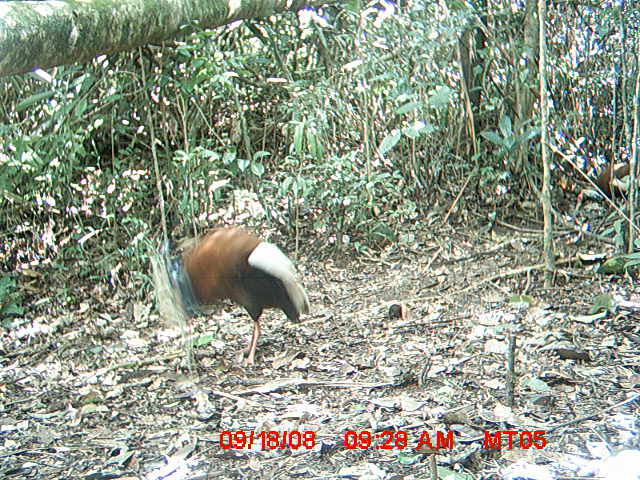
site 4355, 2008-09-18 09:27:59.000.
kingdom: Animalia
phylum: Chordata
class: Aves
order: Cuculiformes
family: Cuculidae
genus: Coua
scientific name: Coua serriana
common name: red-breasted coua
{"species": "Coua serriana (red-breasted coua)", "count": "2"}